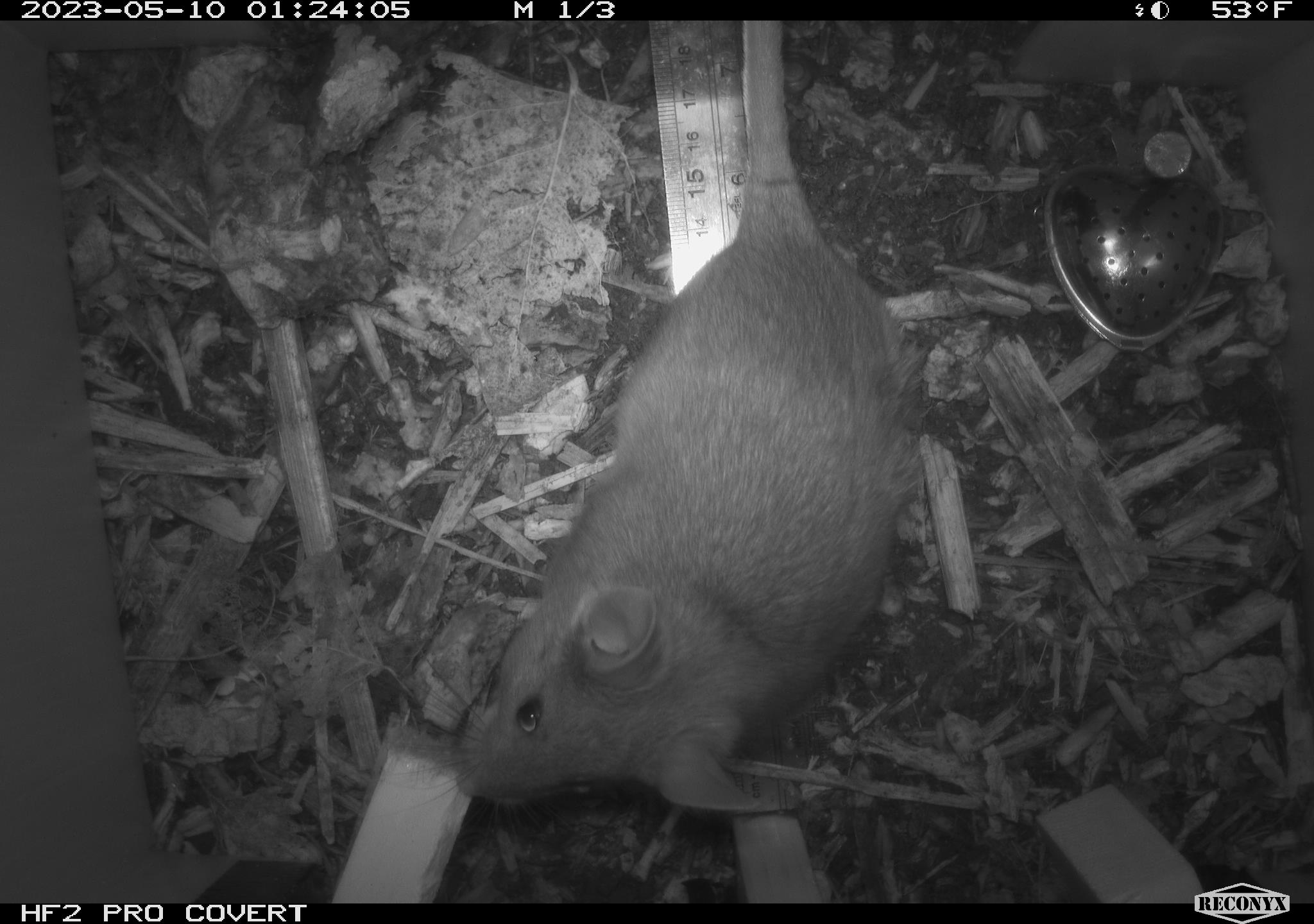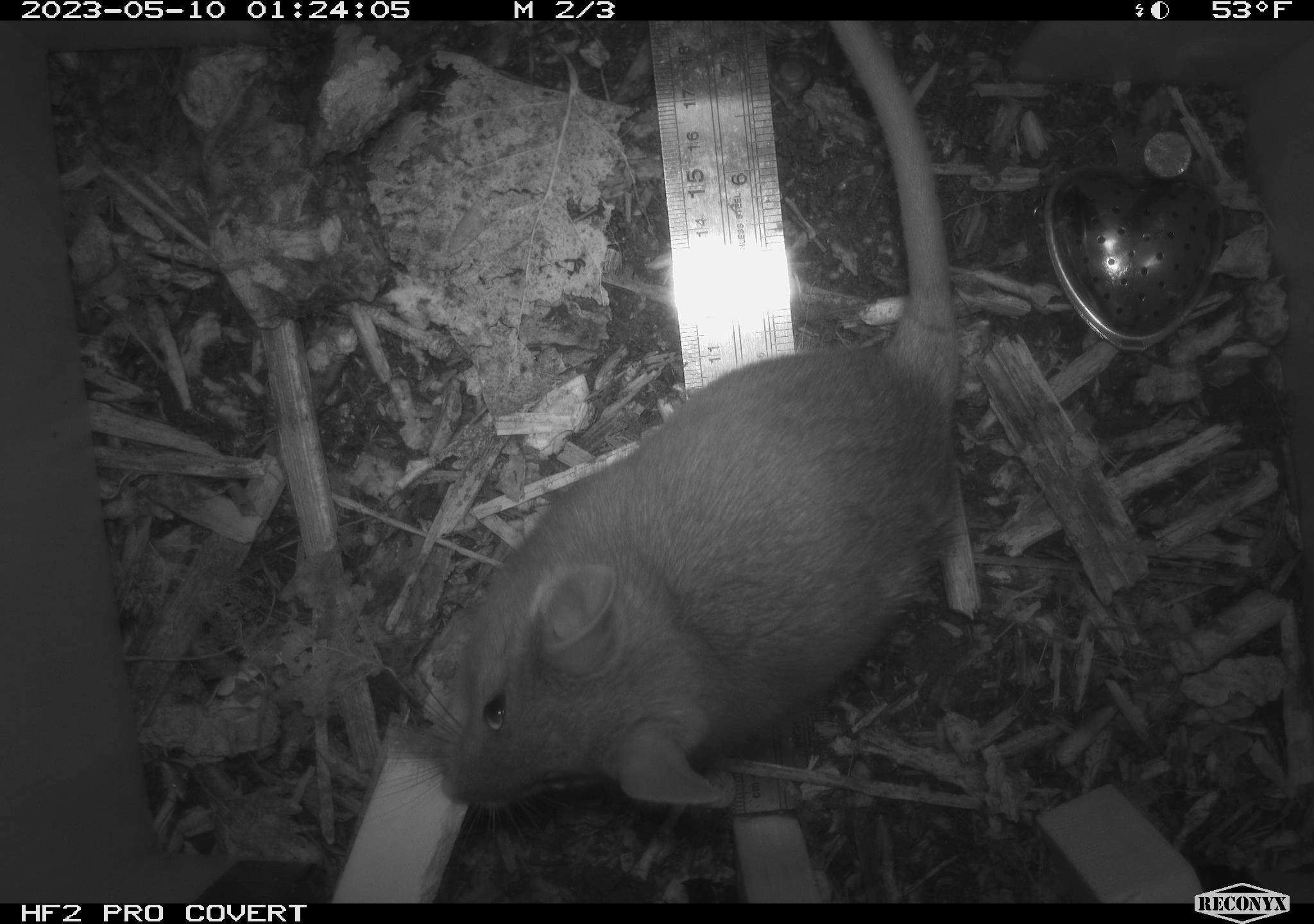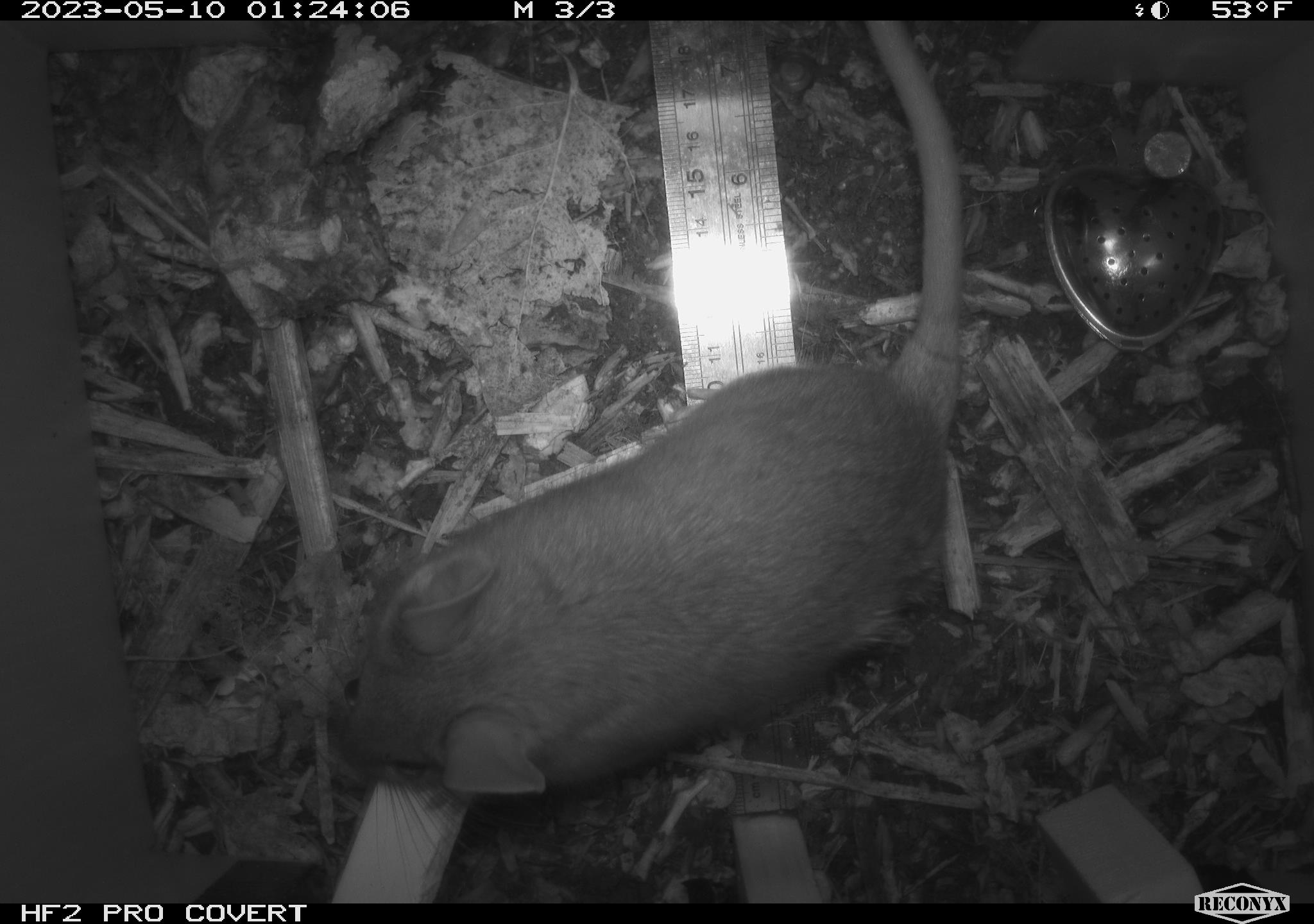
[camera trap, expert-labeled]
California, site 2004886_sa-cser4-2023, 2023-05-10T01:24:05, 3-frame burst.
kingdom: Animalia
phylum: Chordata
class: Mammalia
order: Rodentia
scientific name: Rodentia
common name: mouse species